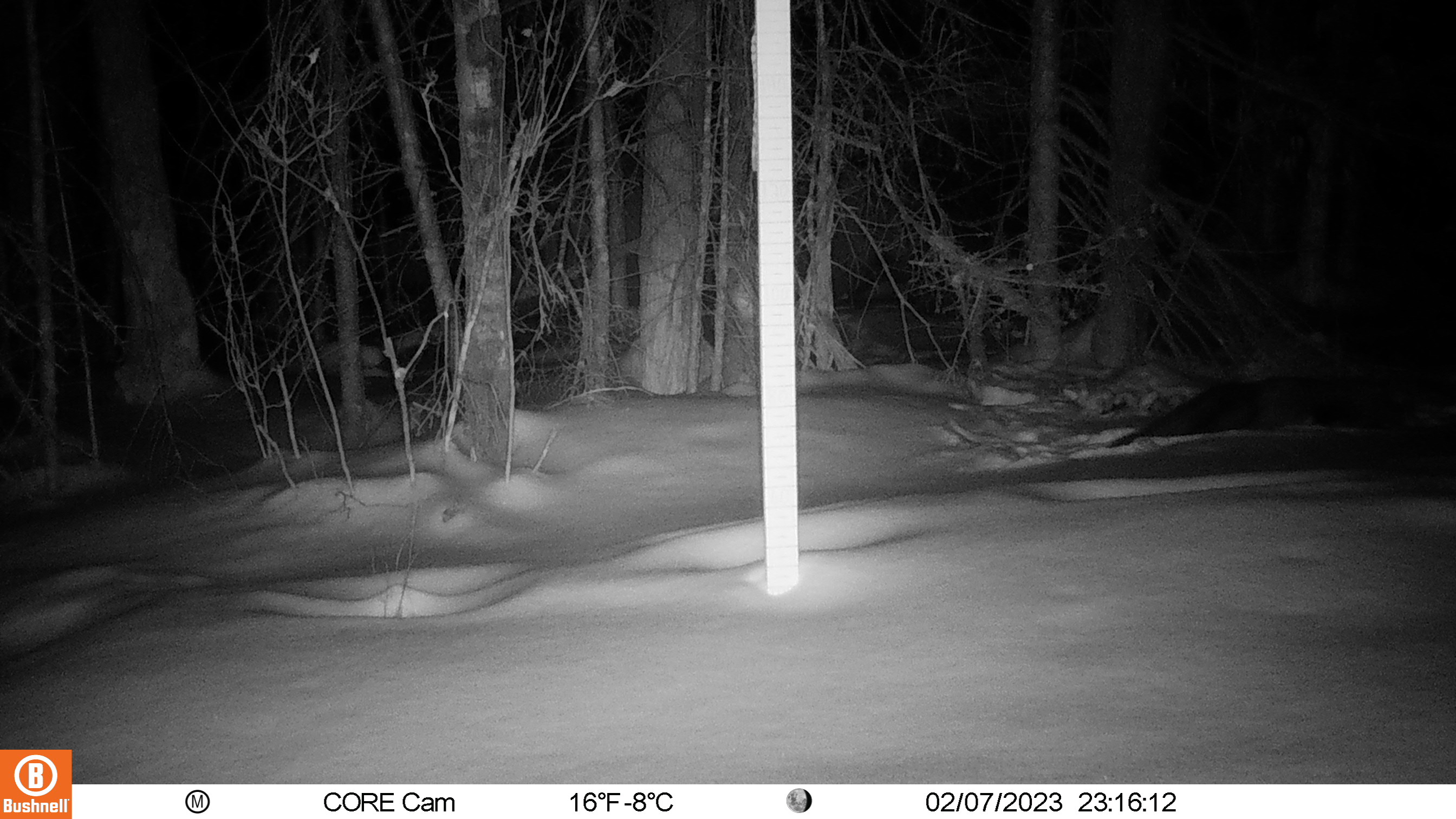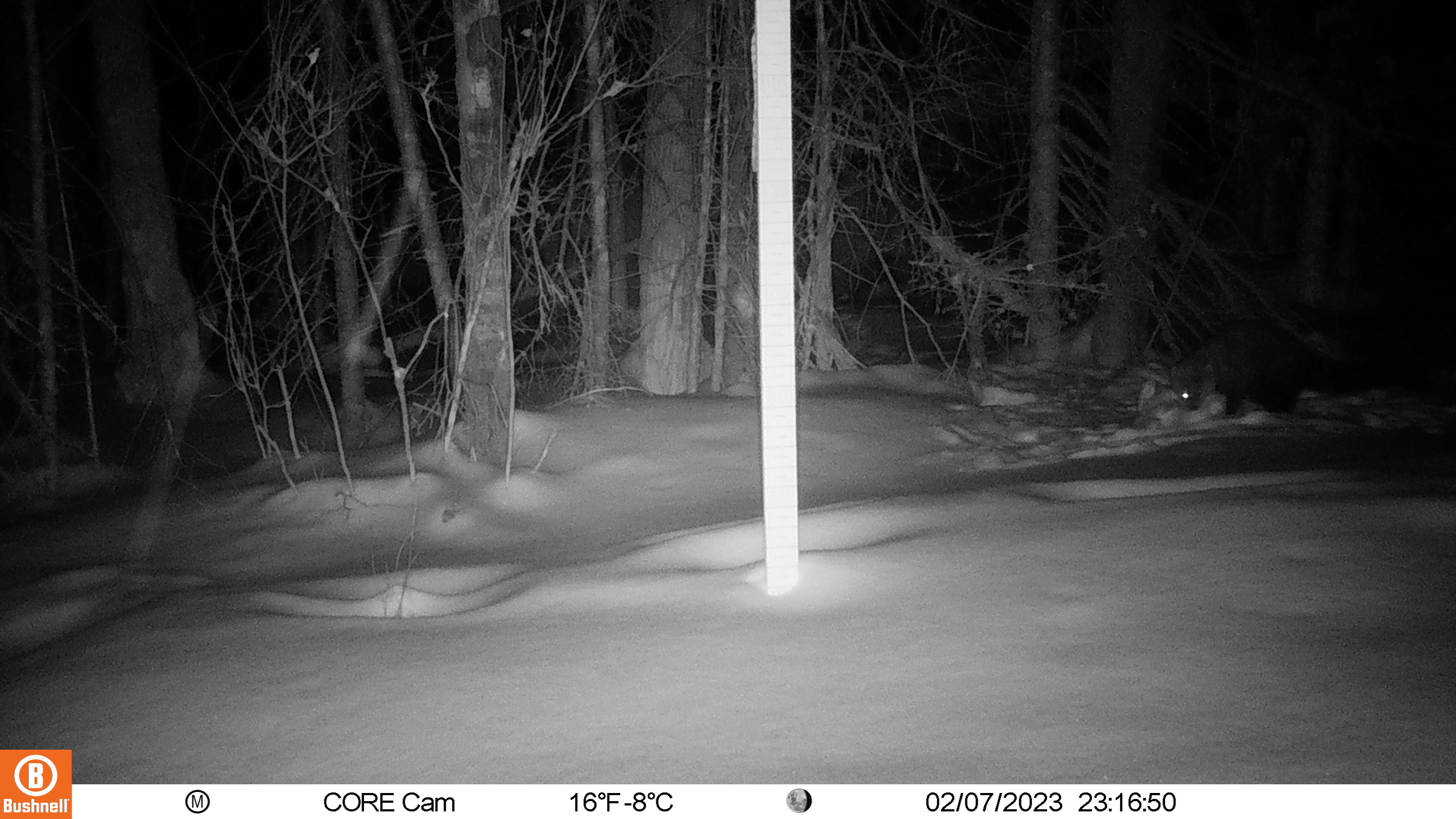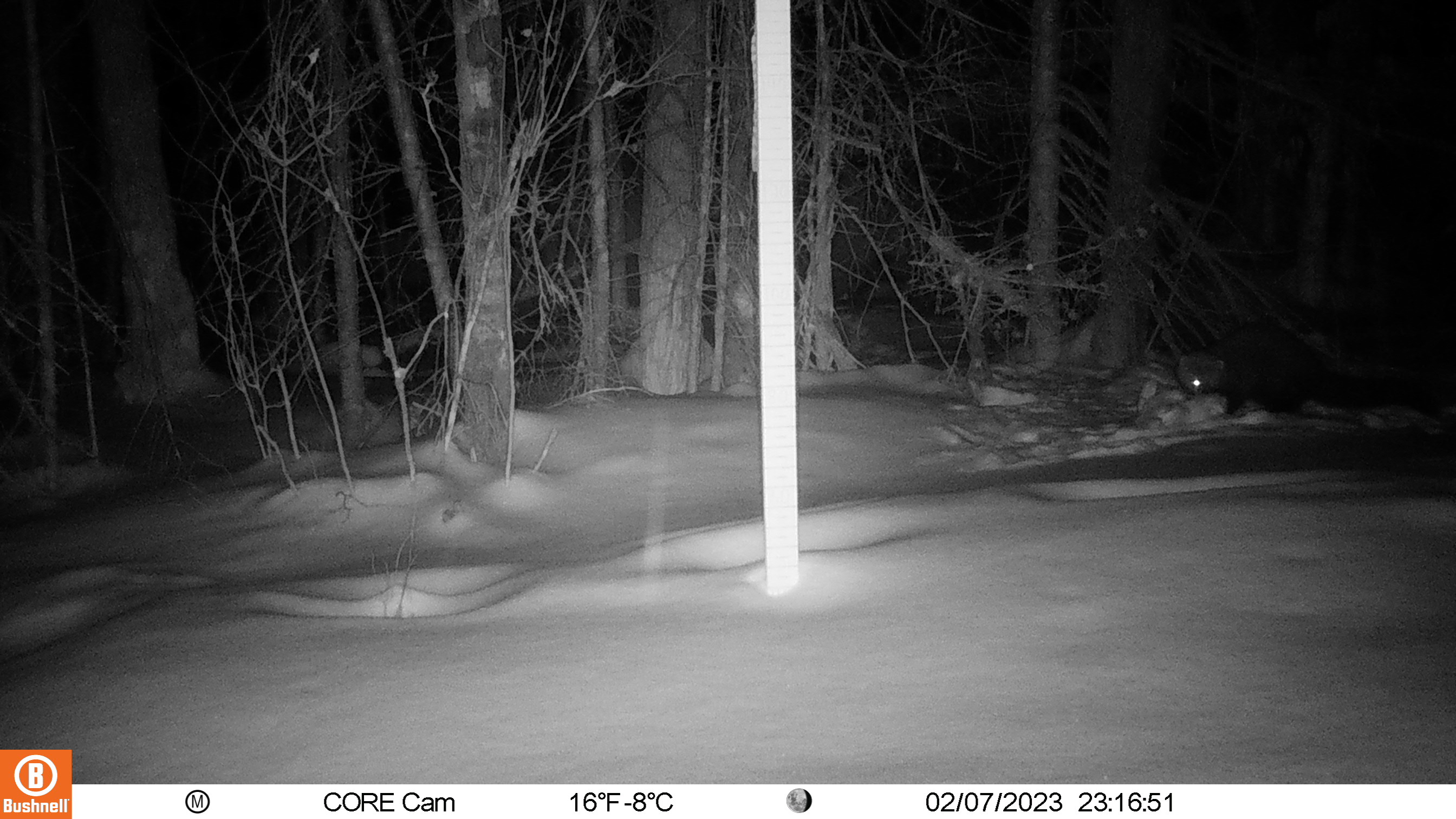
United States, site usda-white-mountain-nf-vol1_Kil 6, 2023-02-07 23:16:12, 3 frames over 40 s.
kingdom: Animalia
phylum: Chordata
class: Mammalia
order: Carnivora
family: Mustelidae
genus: Pekania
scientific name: Pekania pennanti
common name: fisher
Fisher (Pekania pennanti).